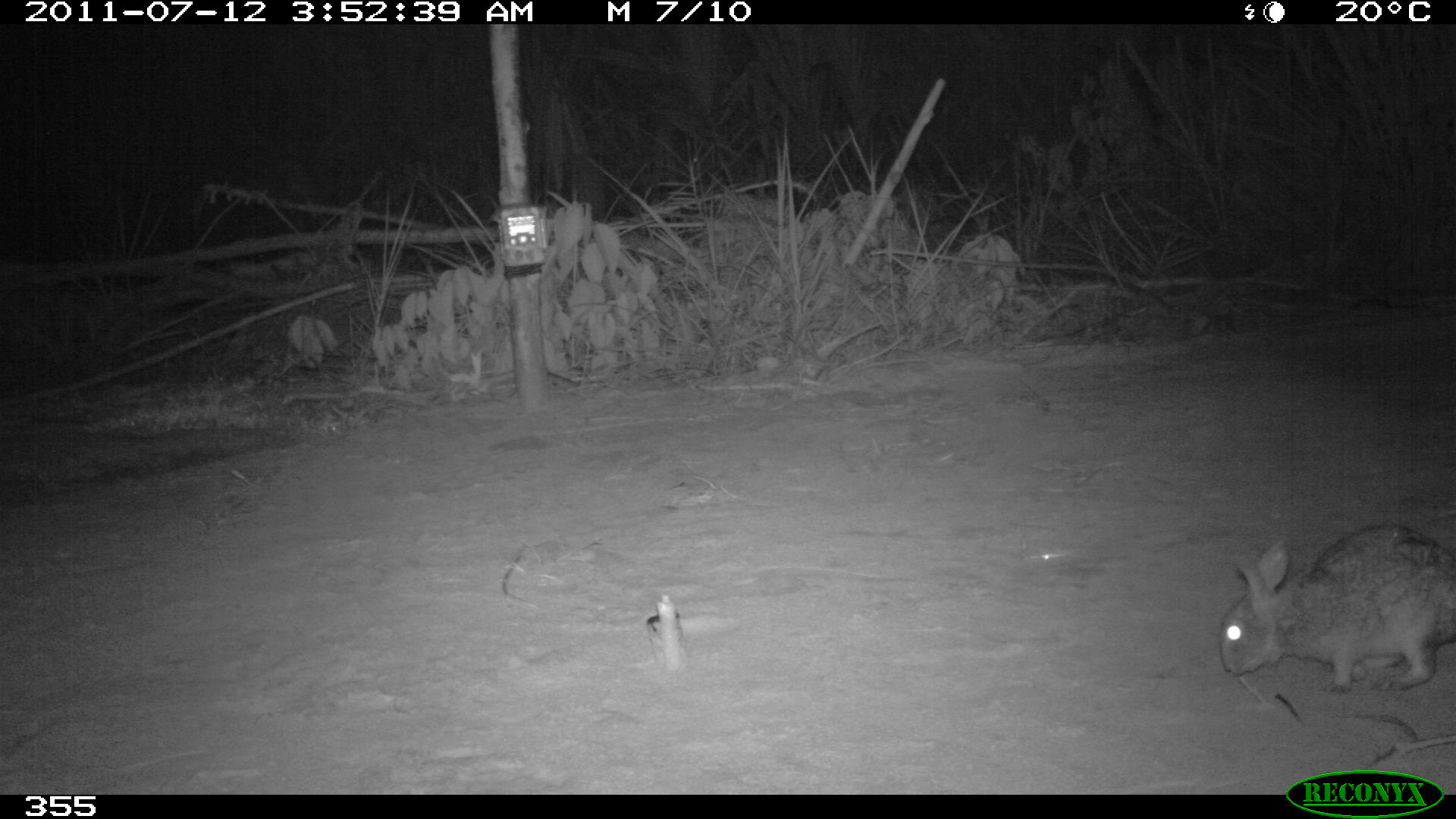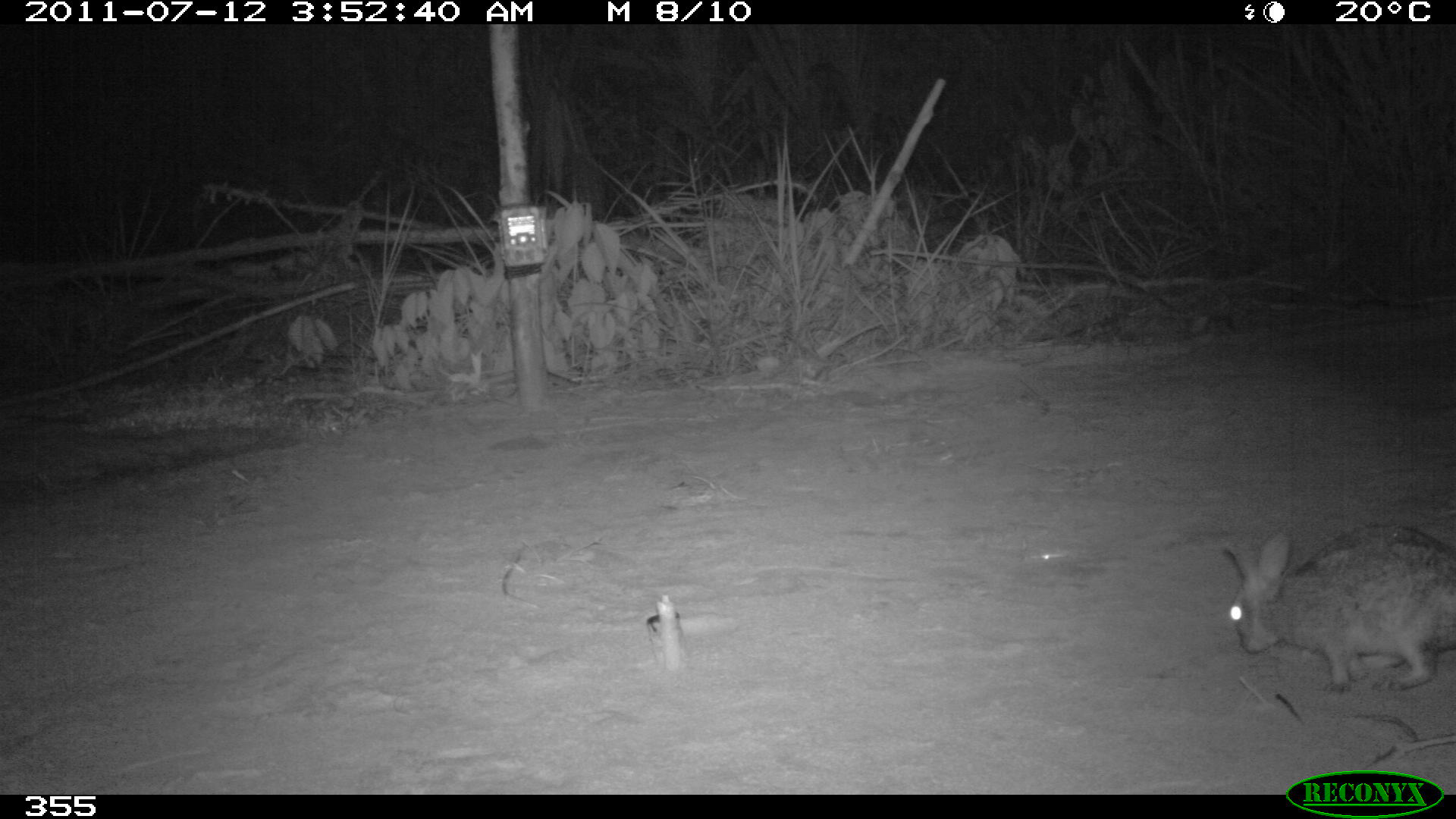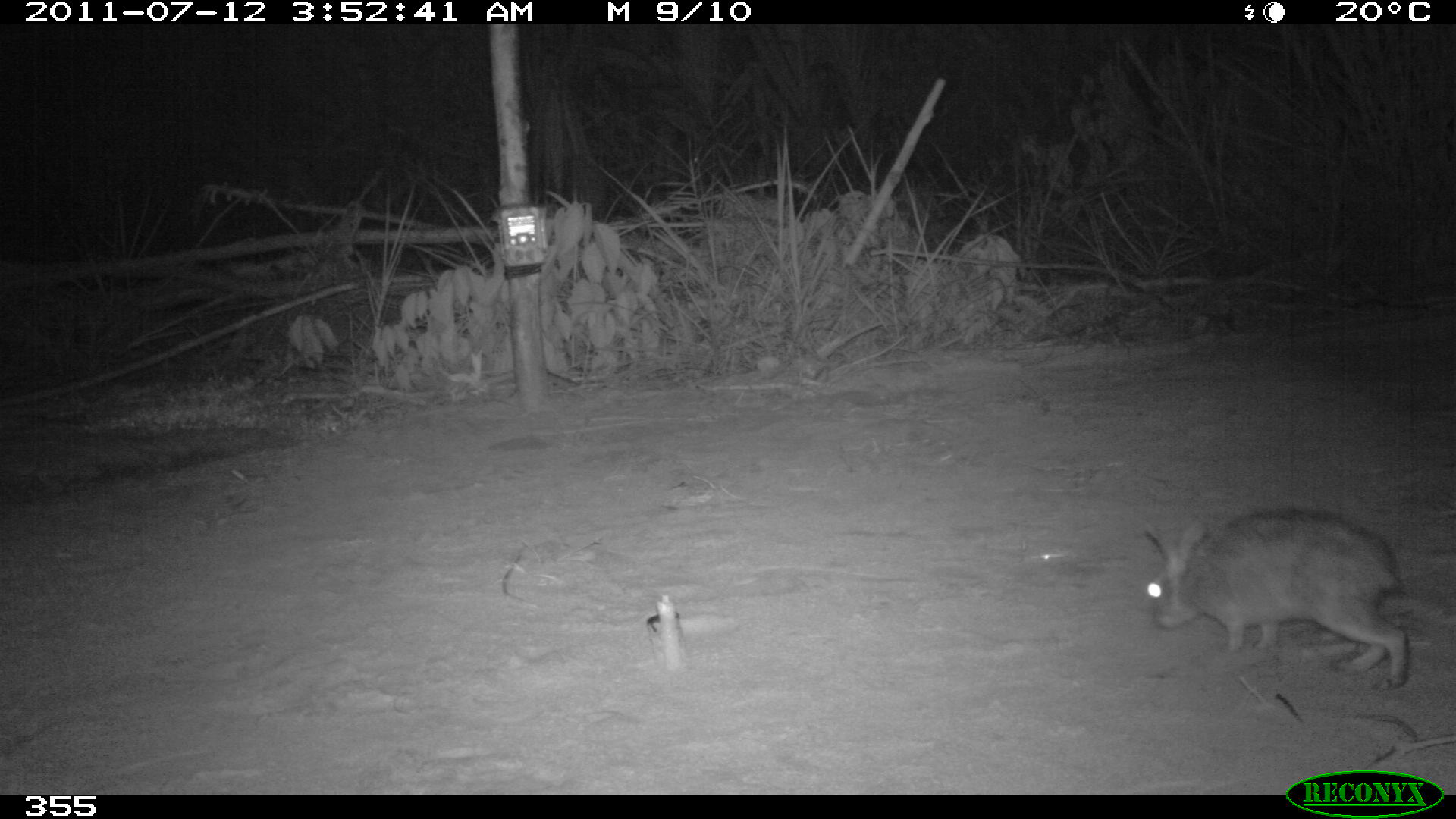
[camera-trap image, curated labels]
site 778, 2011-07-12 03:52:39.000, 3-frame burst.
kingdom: Animalia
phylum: Chordata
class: Mammalia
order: Lagomorpha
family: Leporidae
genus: Sylvilagus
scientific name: Sylvilagus brasiliensis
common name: tapeti